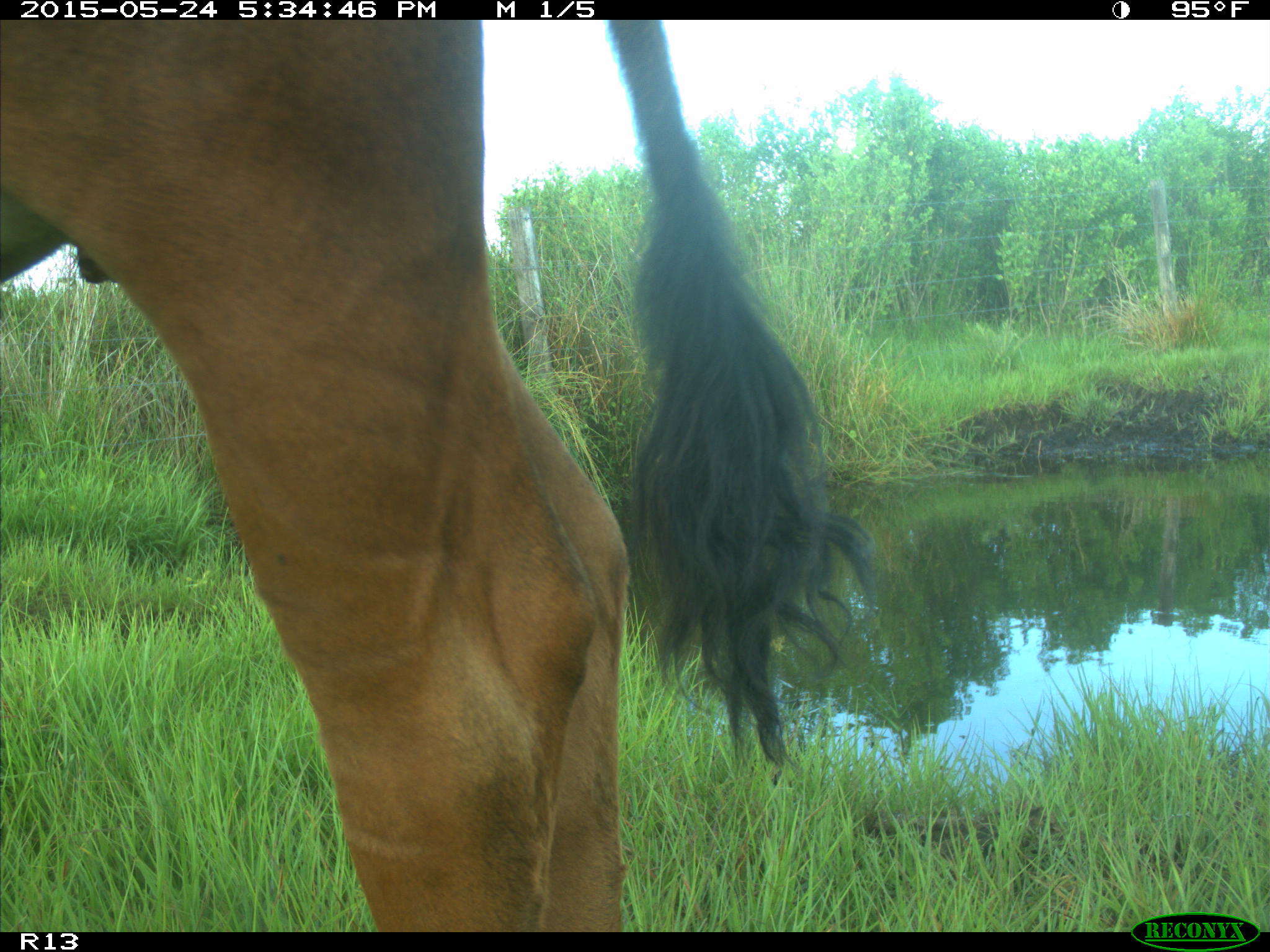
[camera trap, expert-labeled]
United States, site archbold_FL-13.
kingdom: Animalia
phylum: Chordata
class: Mammalia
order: Artiodactyla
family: Bovidae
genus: Bos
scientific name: Bos taurus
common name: domestic cow